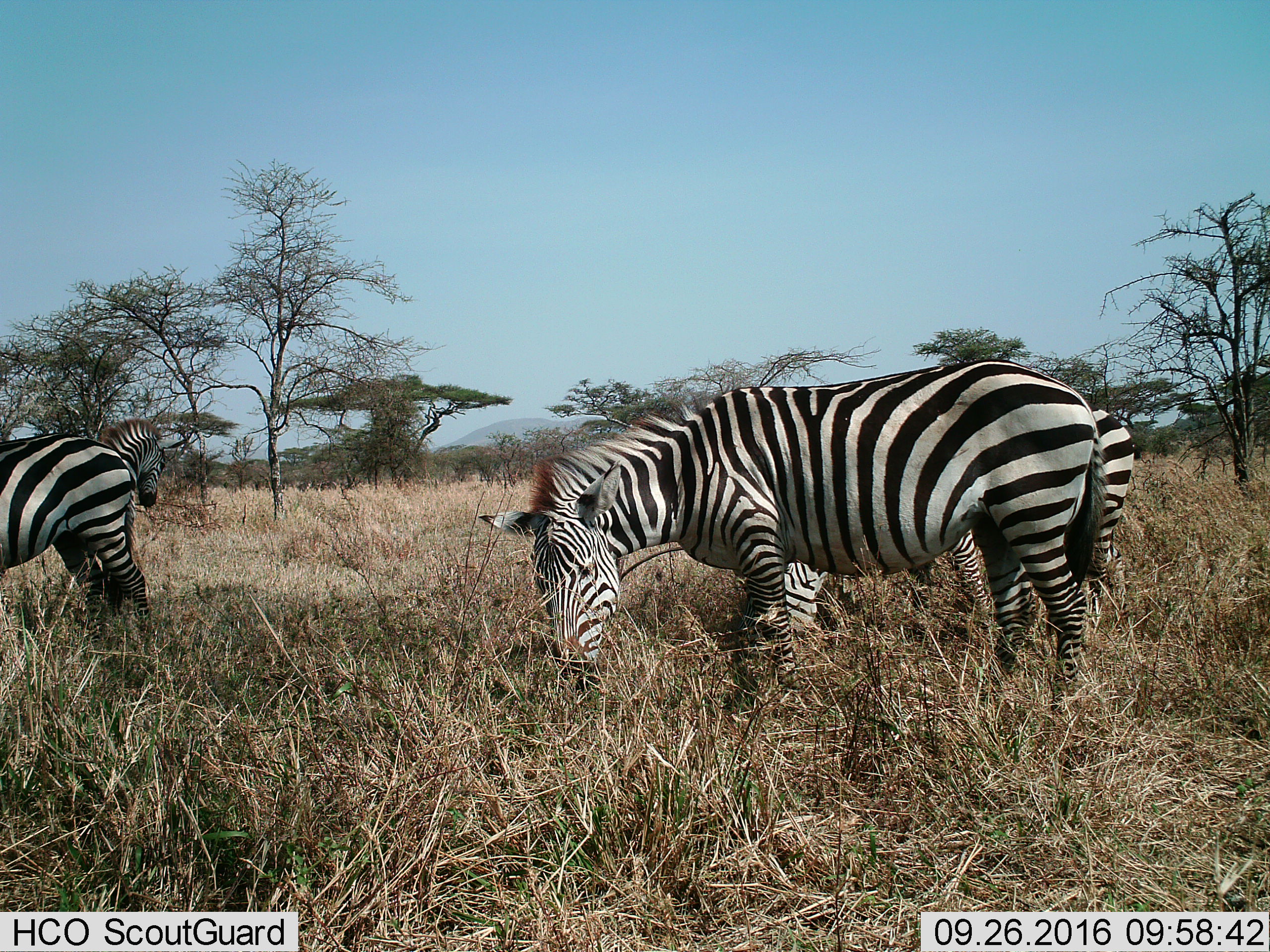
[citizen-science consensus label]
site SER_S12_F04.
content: unidentified animal